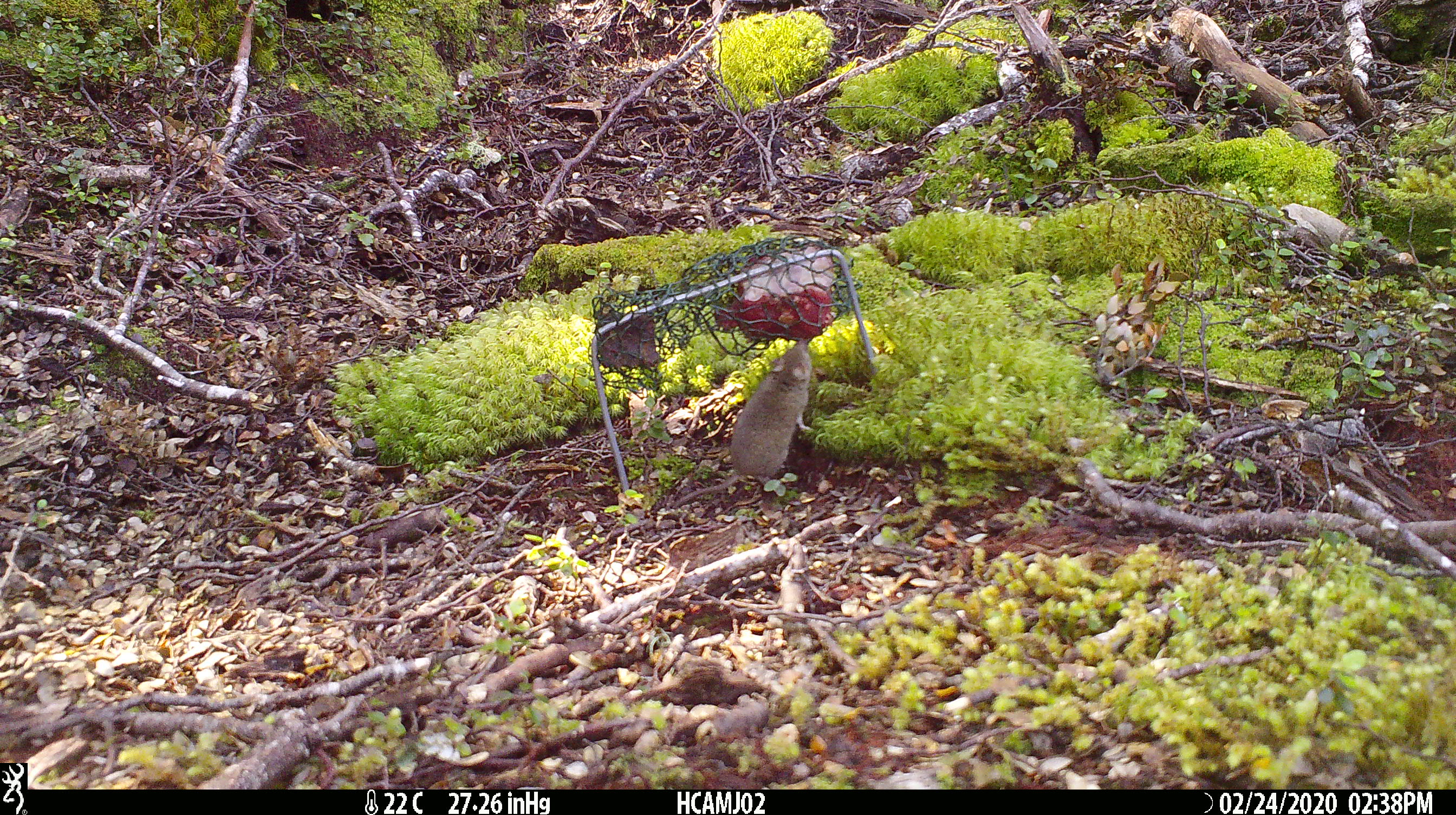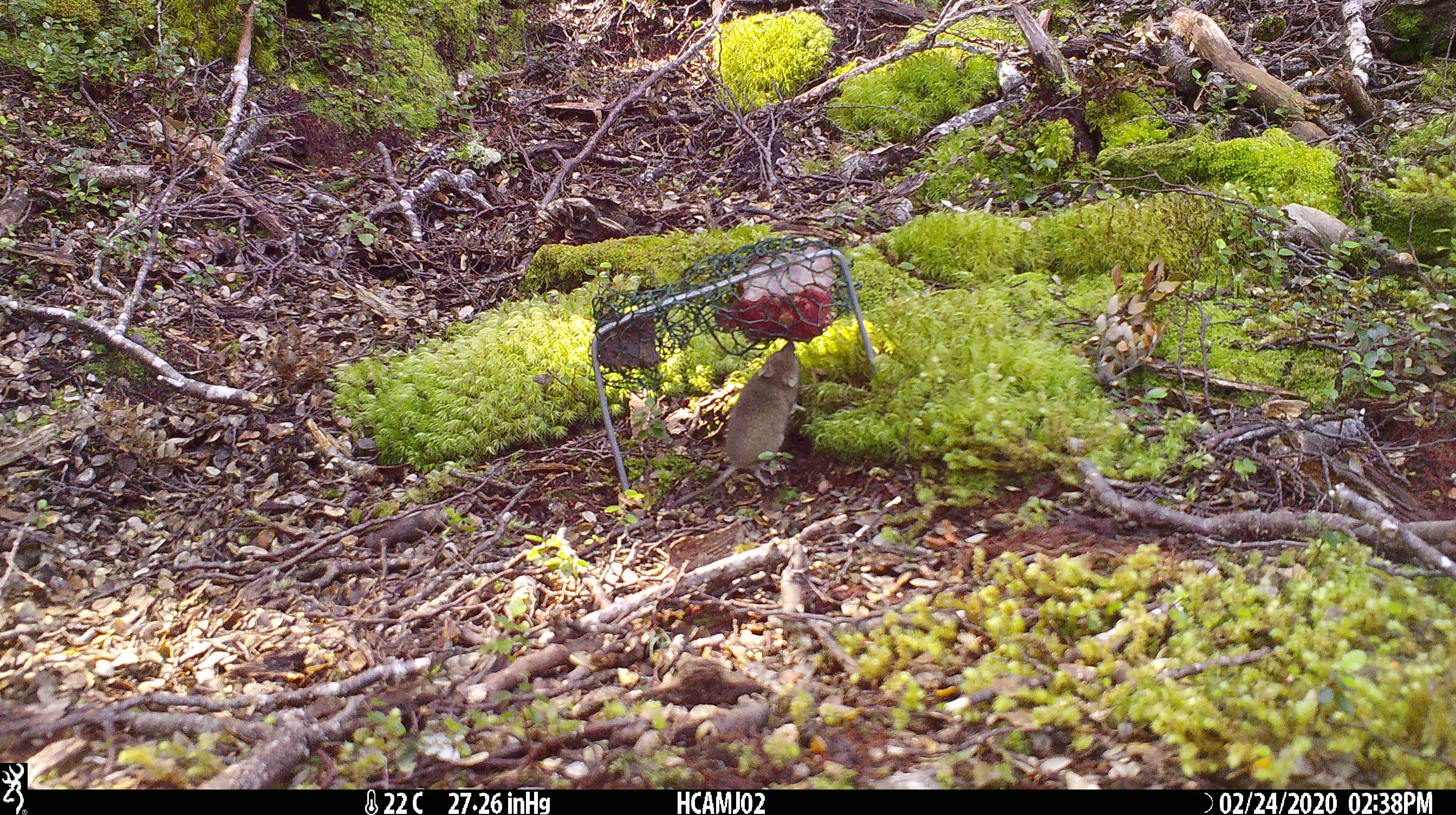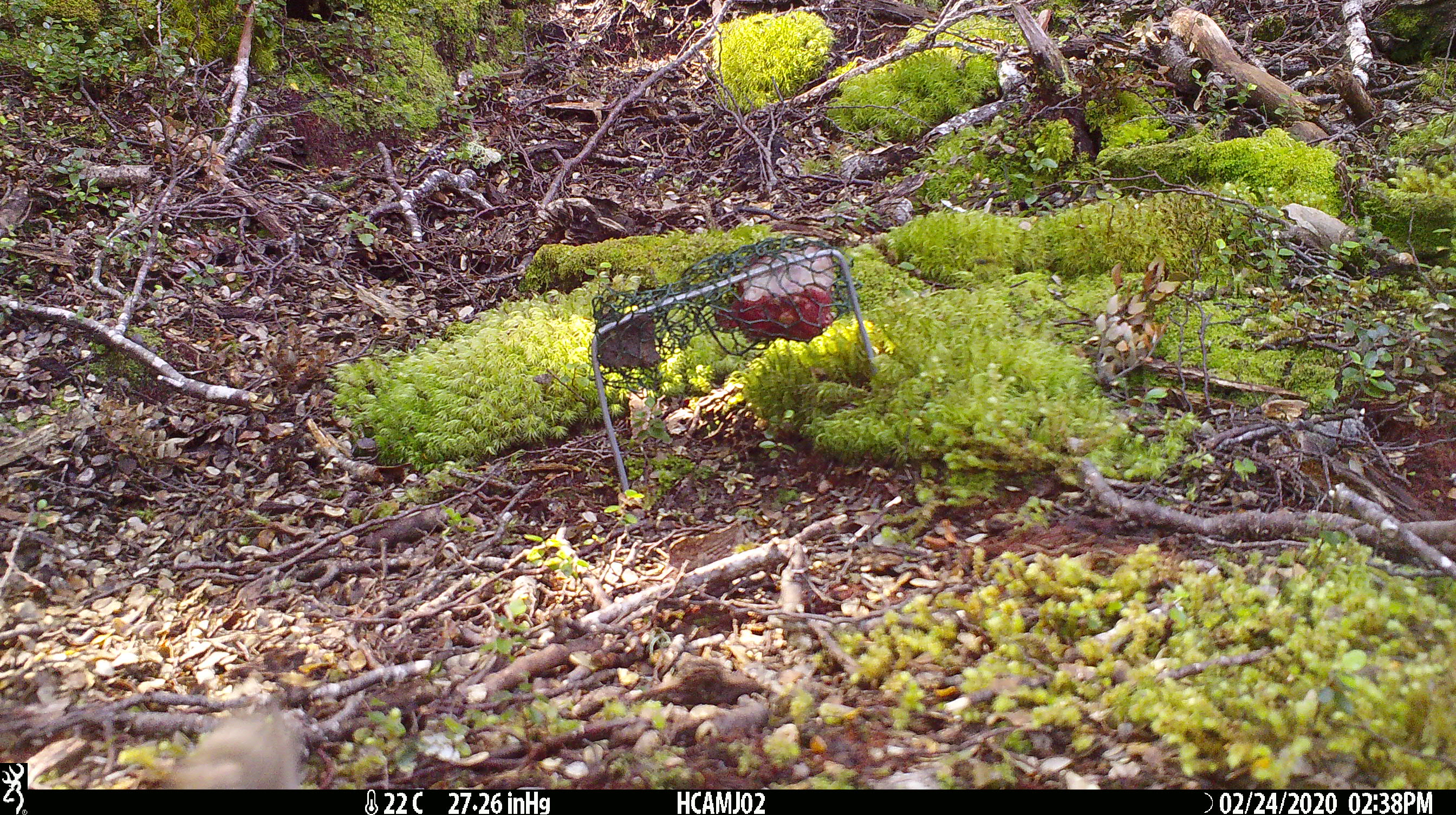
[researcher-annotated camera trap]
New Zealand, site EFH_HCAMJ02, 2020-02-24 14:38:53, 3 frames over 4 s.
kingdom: Animalia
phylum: Chordata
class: Mammalia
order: Rodentia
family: Muridae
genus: Mus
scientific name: Mus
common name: mouse